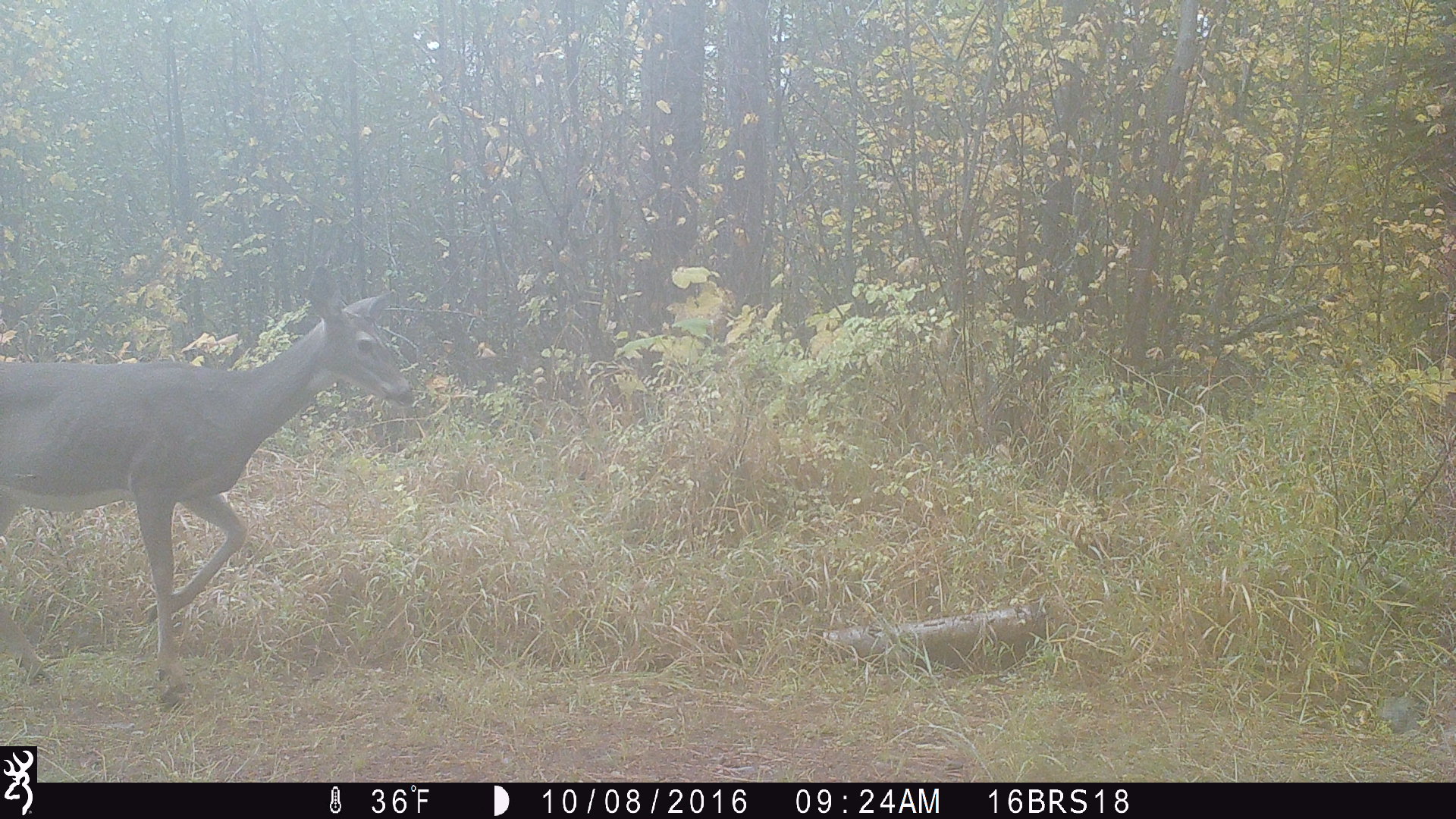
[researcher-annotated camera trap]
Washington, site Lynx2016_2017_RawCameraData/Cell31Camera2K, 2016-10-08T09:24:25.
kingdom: Animalia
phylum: Chordata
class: Mammalia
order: Artiodactyla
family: Cervidae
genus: Odocoileus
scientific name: Odocoileus virginianus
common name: white-tailed deer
Odocoileus virginianus (white-tailed deer). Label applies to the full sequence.